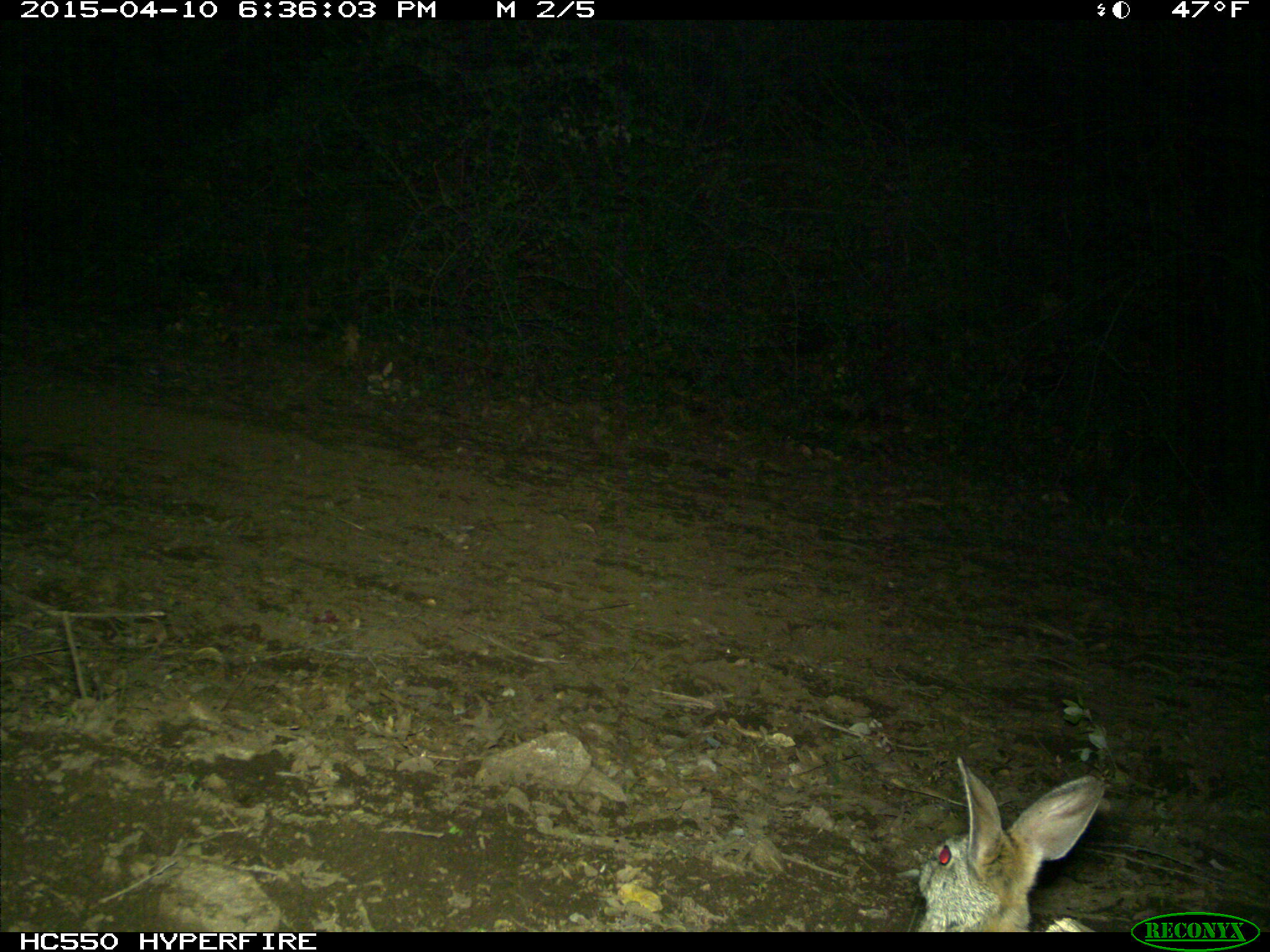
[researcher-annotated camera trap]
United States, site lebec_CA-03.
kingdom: Animalia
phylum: Chordata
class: Mammalia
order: Lagomorpha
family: Leporidae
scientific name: Leporidae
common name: rabbits and hares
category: unidentified rabbit